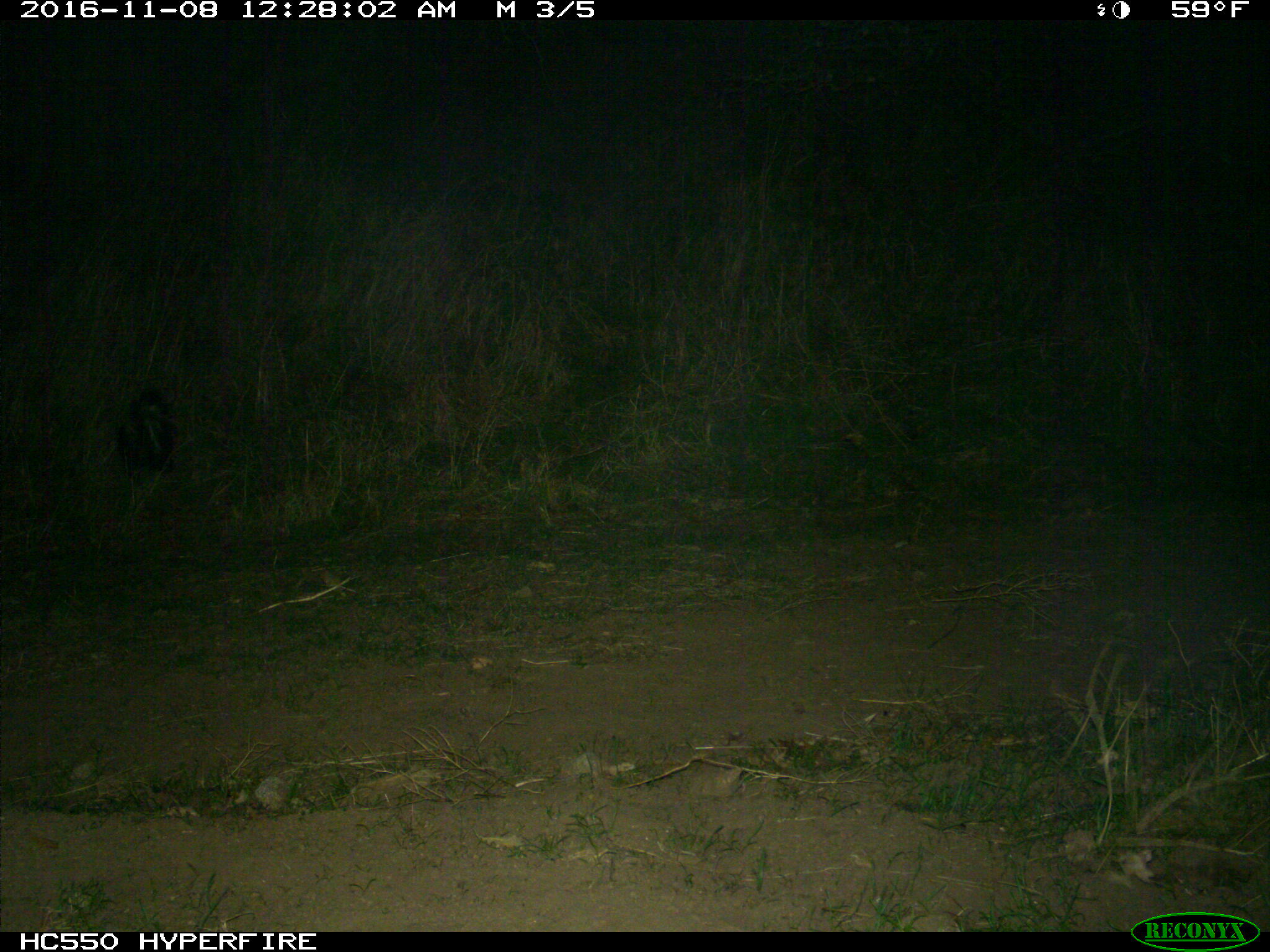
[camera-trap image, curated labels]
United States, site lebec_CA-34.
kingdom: Animalia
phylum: Chordata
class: Mammalia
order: Carnivora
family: Mephitidae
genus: Mephitis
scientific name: Mephitis mephitis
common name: striped skunk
Mephitis mephitis (striped skunk).